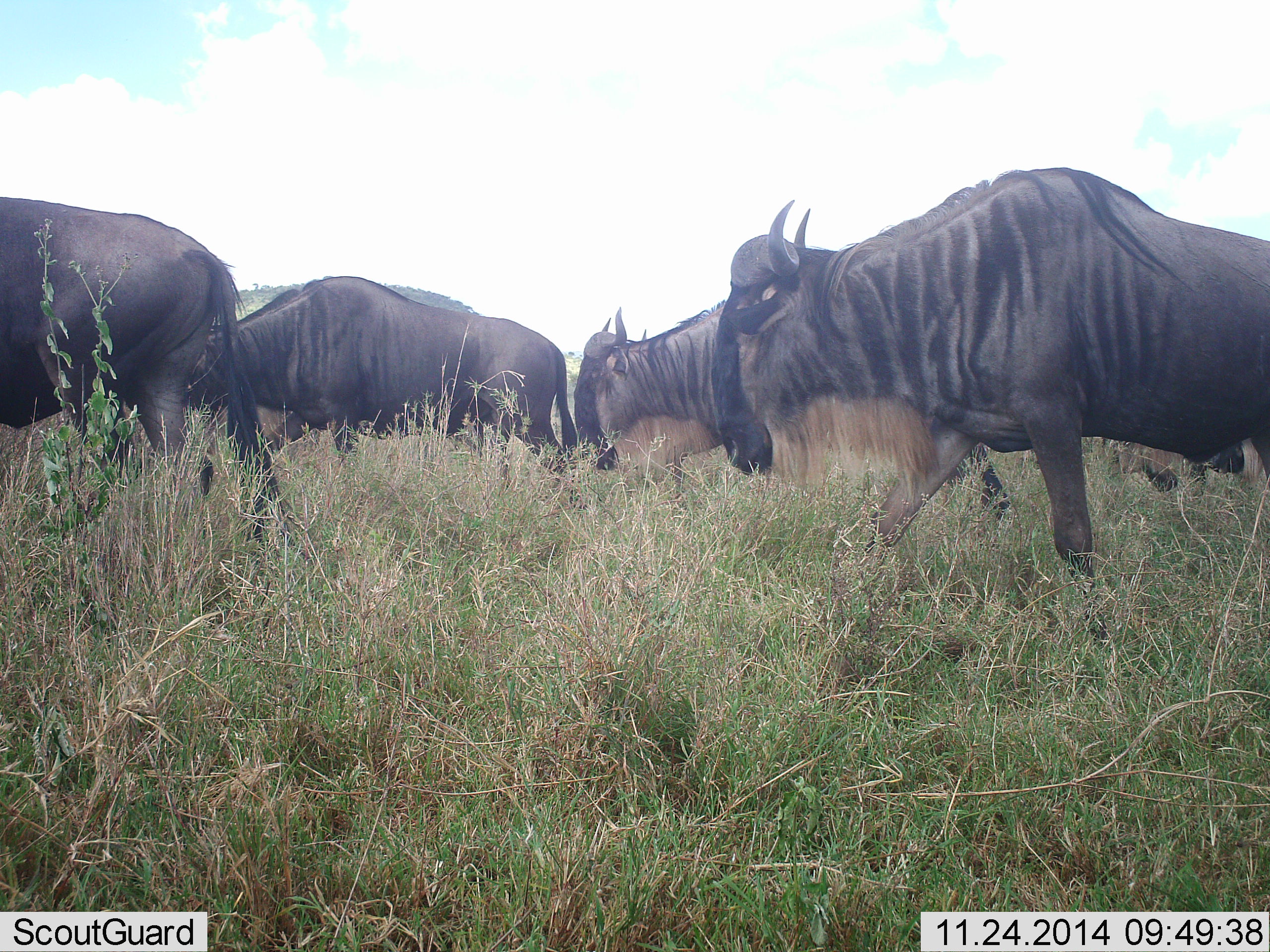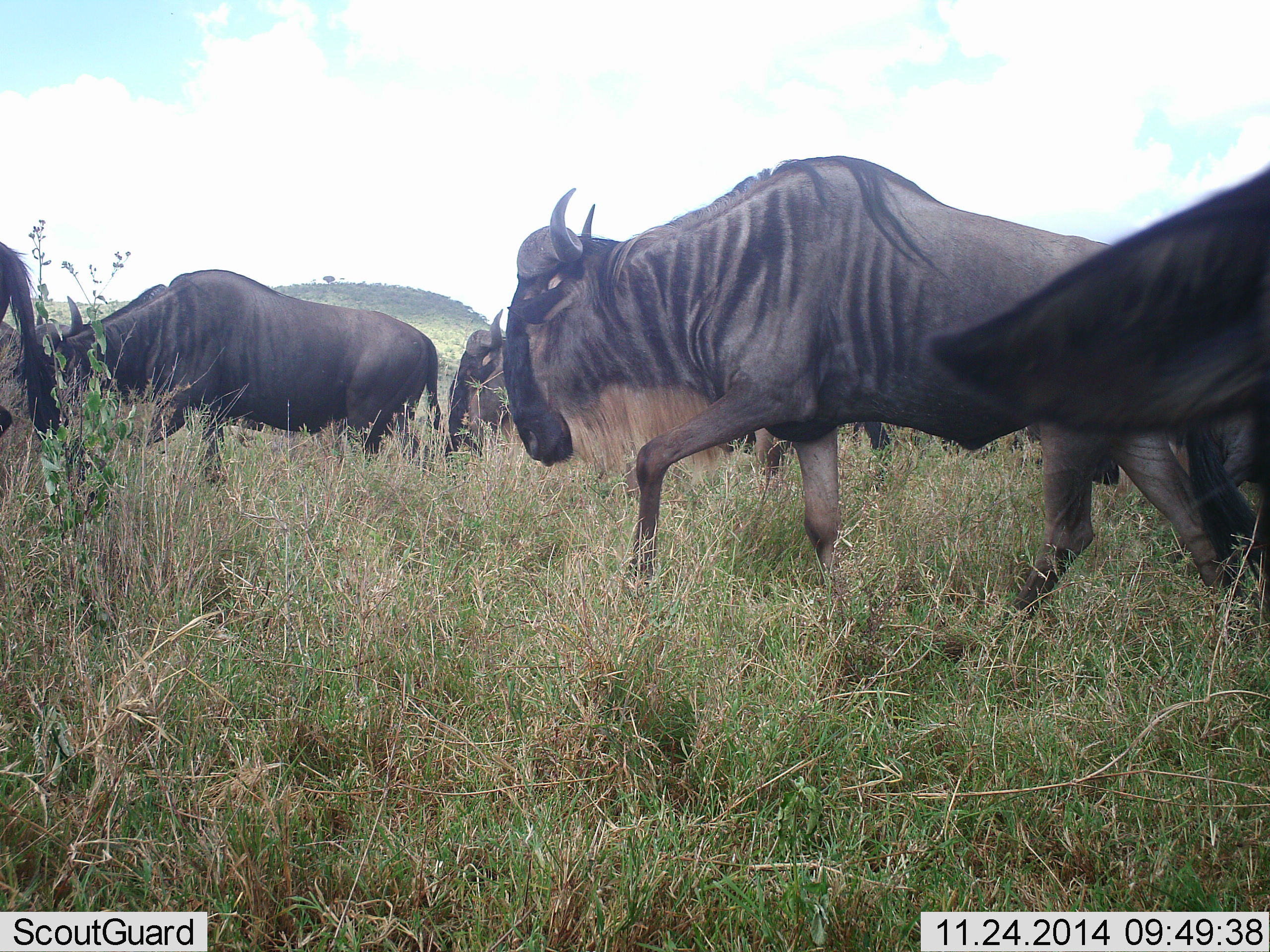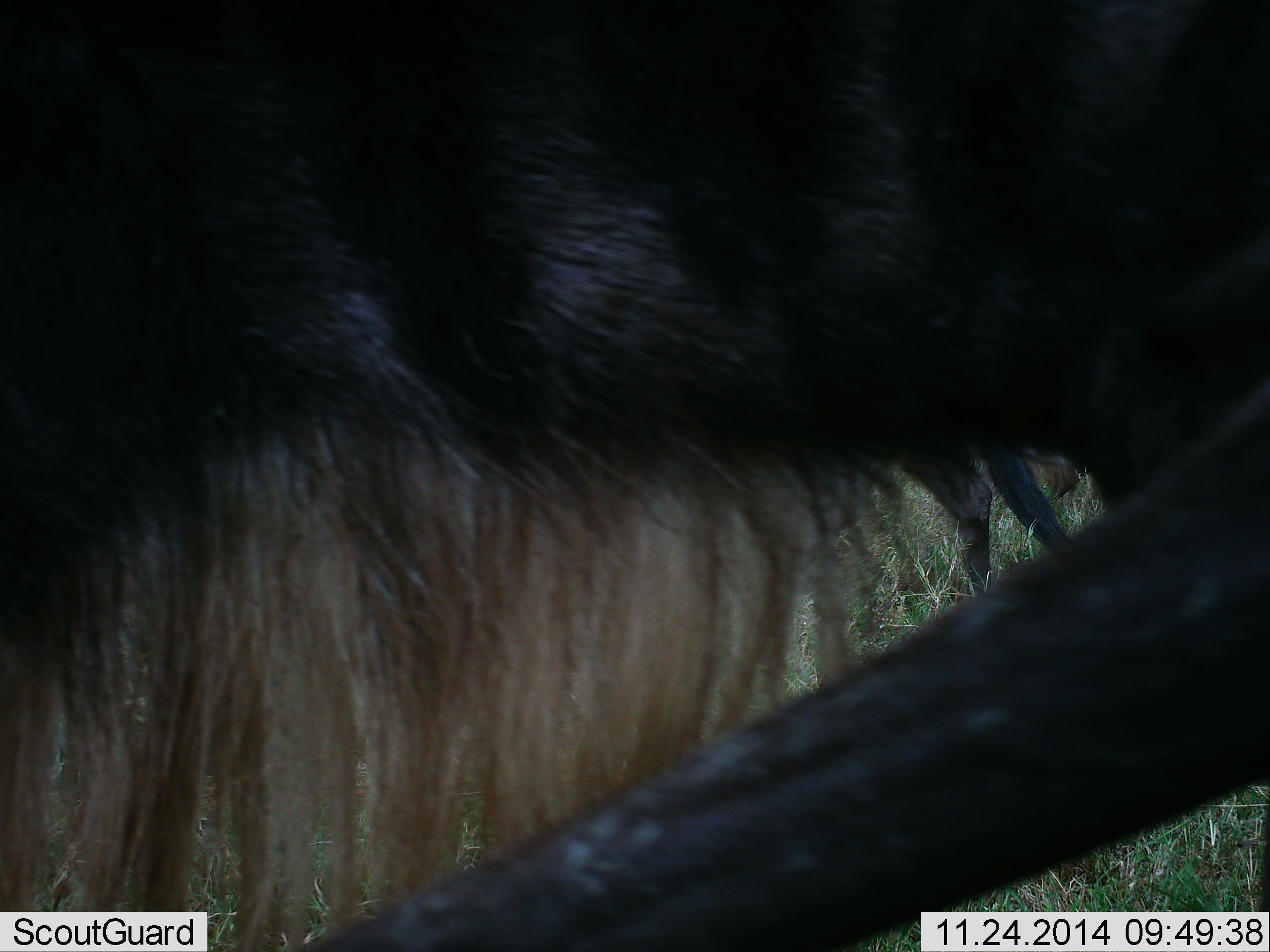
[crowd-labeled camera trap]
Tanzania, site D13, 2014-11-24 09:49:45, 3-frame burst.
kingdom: Animalia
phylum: Chordata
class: Mammalia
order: Artiodactyla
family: Bovidae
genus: Connochaetes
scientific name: Connochaetes taurinus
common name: blue wildebeest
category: wildebeest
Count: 5.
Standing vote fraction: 10%.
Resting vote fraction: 0%.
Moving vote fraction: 100%.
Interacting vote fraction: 0%.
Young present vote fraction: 0%.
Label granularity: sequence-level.